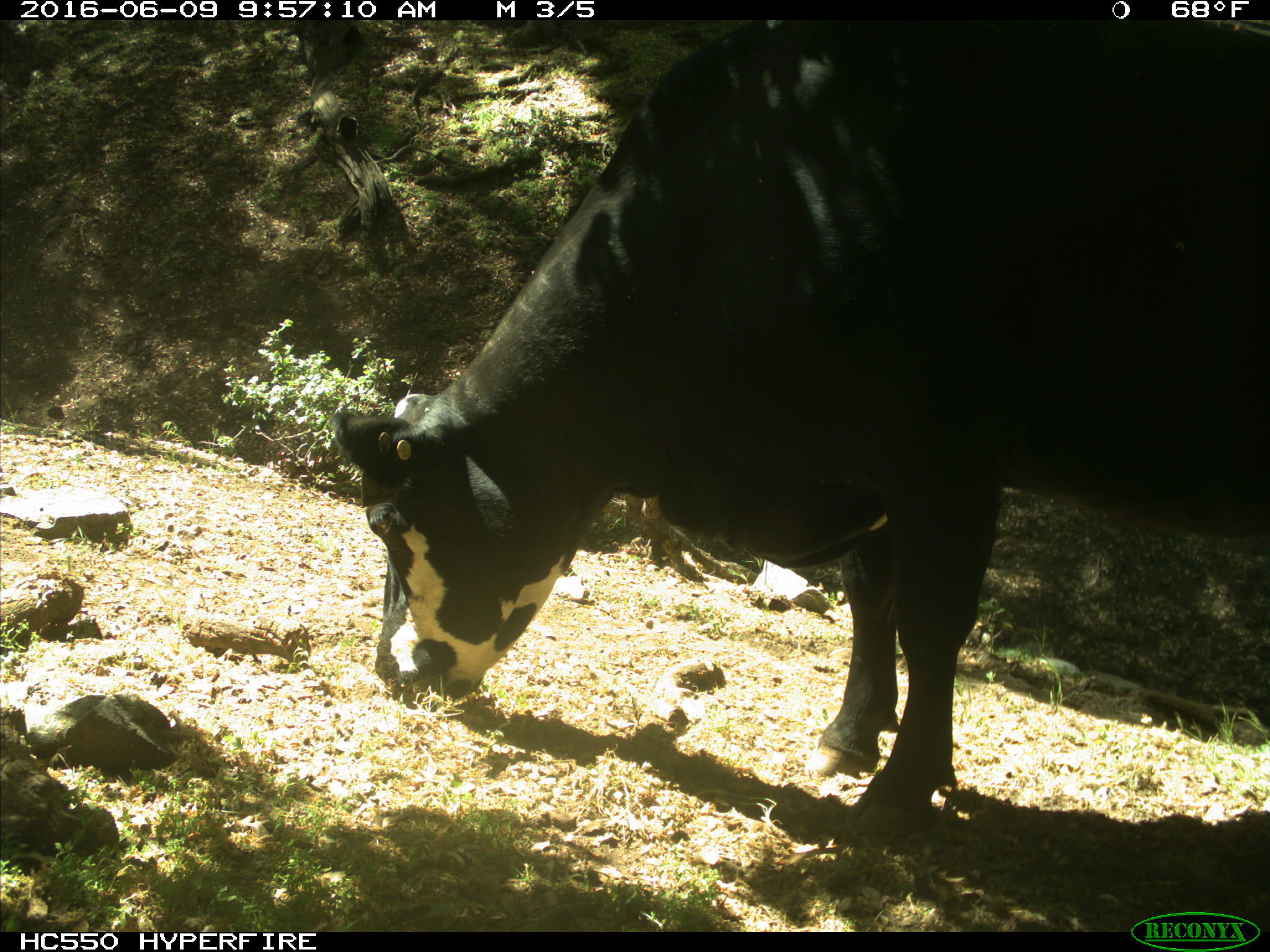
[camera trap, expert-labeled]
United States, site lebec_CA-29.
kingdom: Animalia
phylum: Chordata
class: Mammalia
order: Artiodactyla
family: Bovidae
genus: Bos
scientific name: Bos taurus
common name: domestic cow